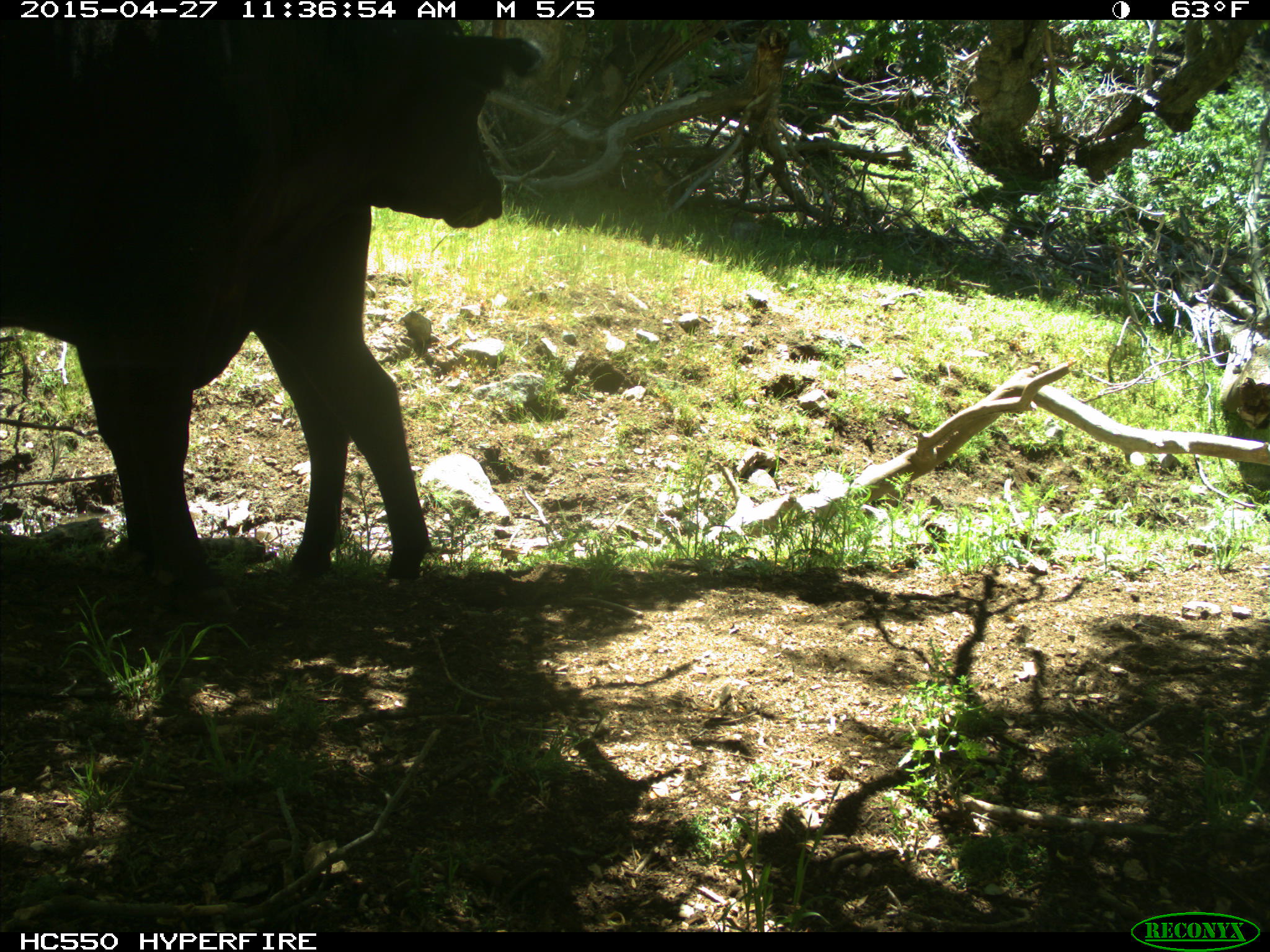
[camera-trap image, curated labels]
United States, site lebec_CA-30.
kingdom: Animalia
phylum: Chordata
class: Mammalia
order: Artiodactyla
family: Bovidae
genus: Bos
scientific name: Bos taurus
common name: domestic cow